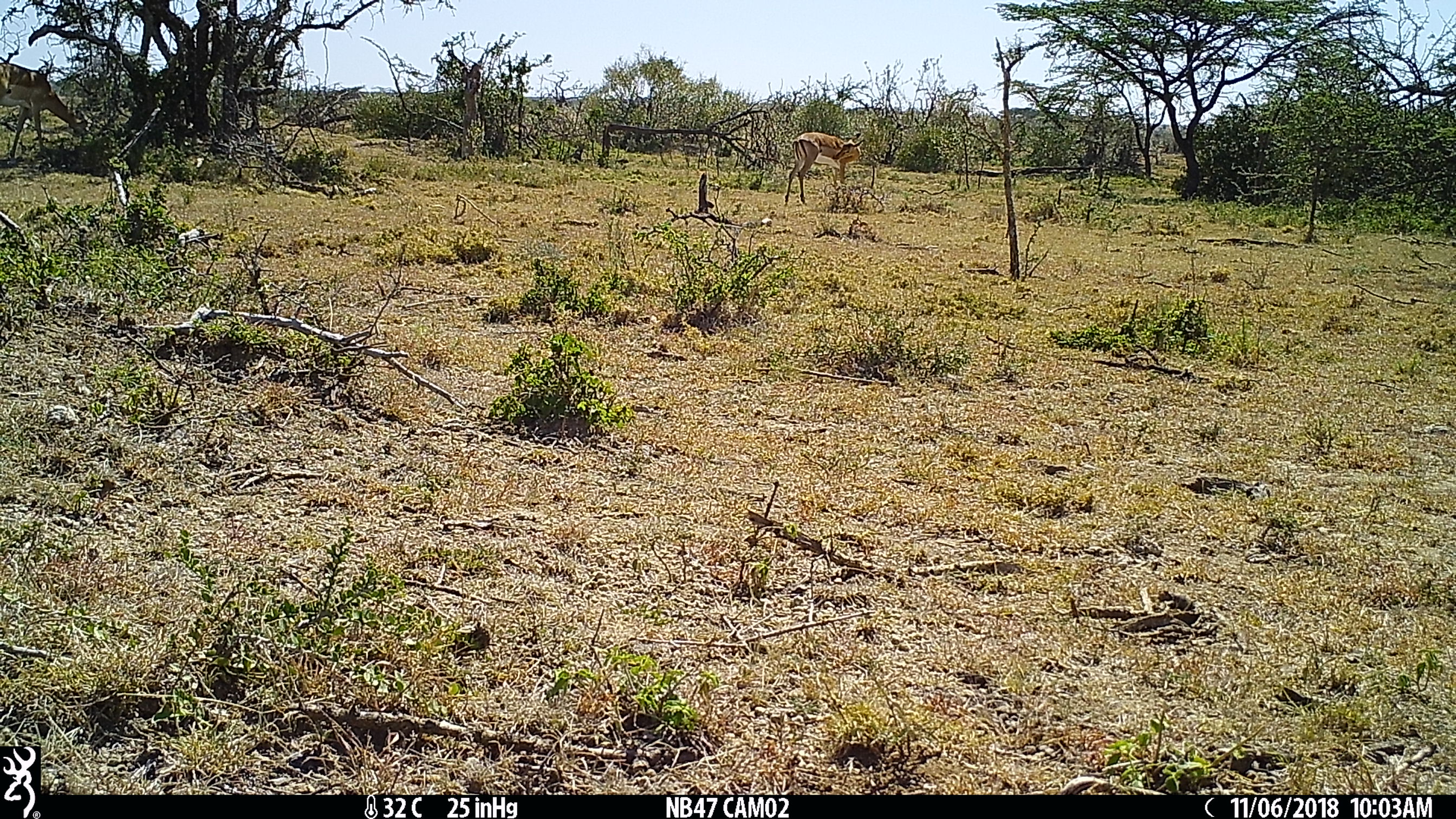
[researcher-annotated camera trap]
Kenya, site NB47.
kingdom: Animalia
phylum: Chordata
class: Mammalia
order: Artiodactyla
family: Bovidae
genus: Aepyceros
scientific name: Aepyceros melampus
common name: impala